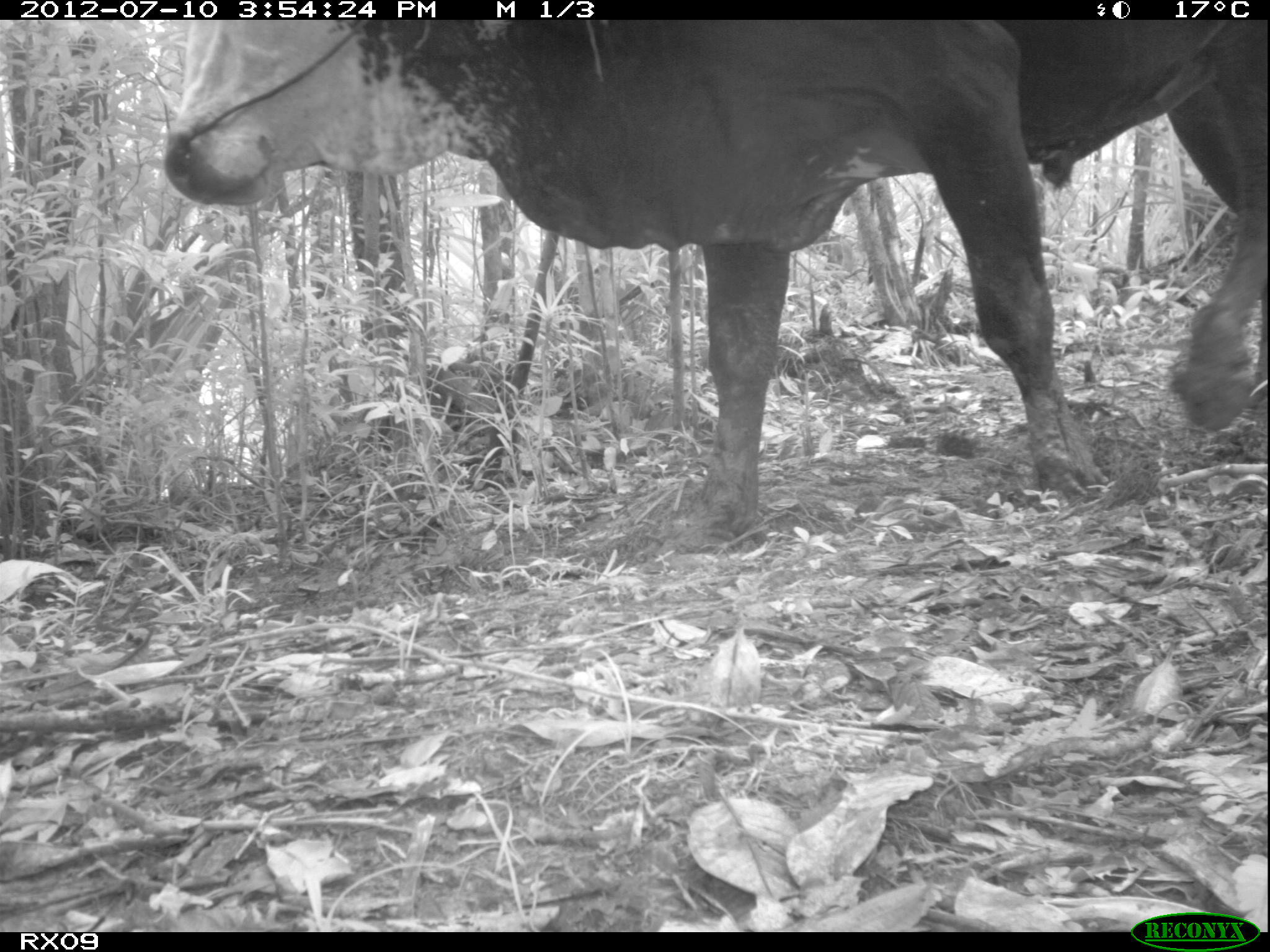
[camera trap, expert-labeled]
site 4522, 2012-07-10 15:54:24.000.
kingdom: Animalia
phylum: Chordata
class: Mammalia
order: Artiodactyla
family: Bovidae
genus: Bos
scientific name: Bos taurus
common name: domestic cattle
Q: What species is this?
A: Bos taurus (domestic cattle).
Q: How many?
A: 6.